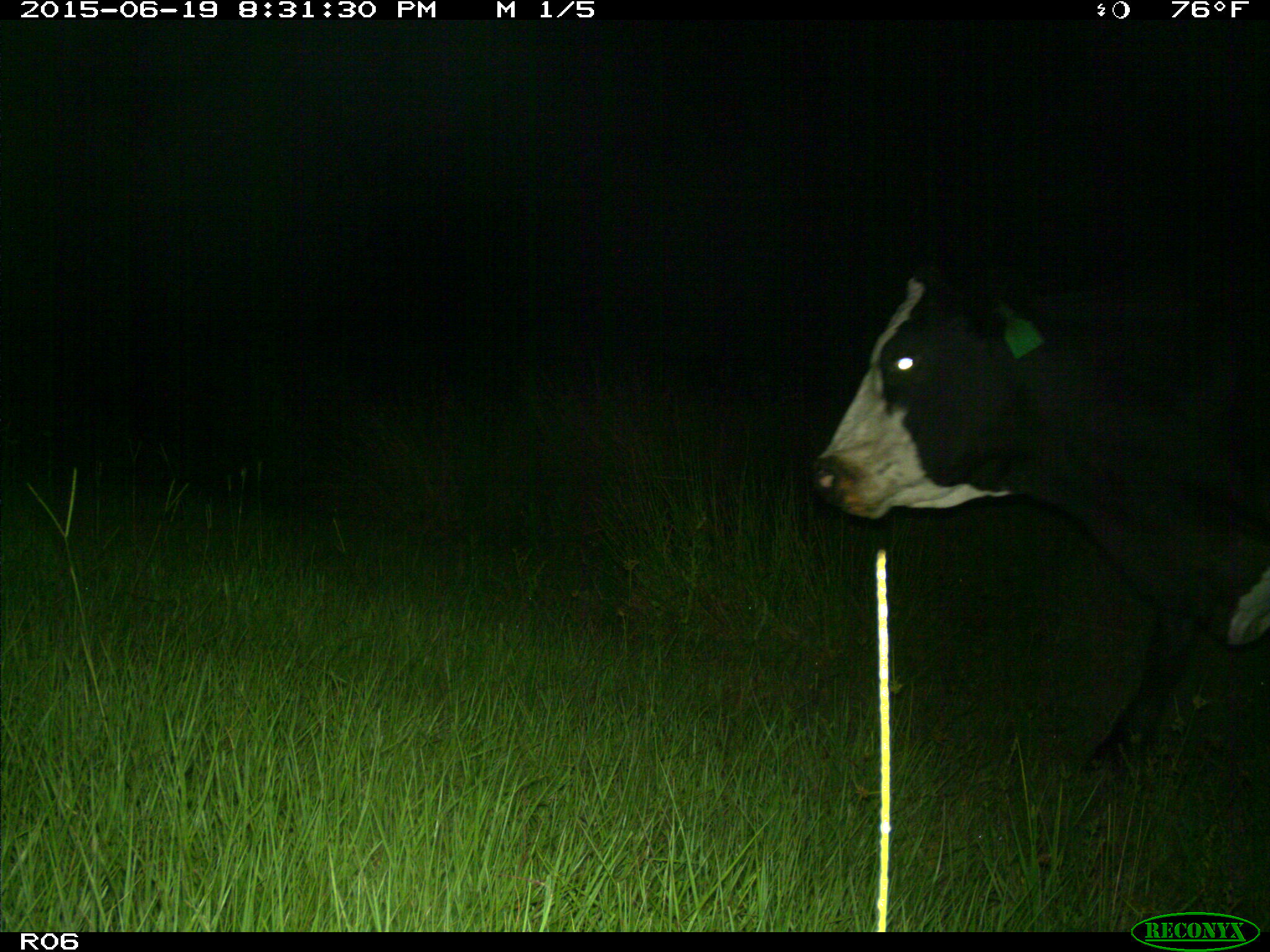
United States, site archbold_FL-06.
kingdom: Animalia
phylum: Chordata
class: Mammalia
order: Artiodactyla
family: Bovidae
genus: Bos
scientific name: Bos taurus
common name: domestic cow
Bos taurus (domestic cow).